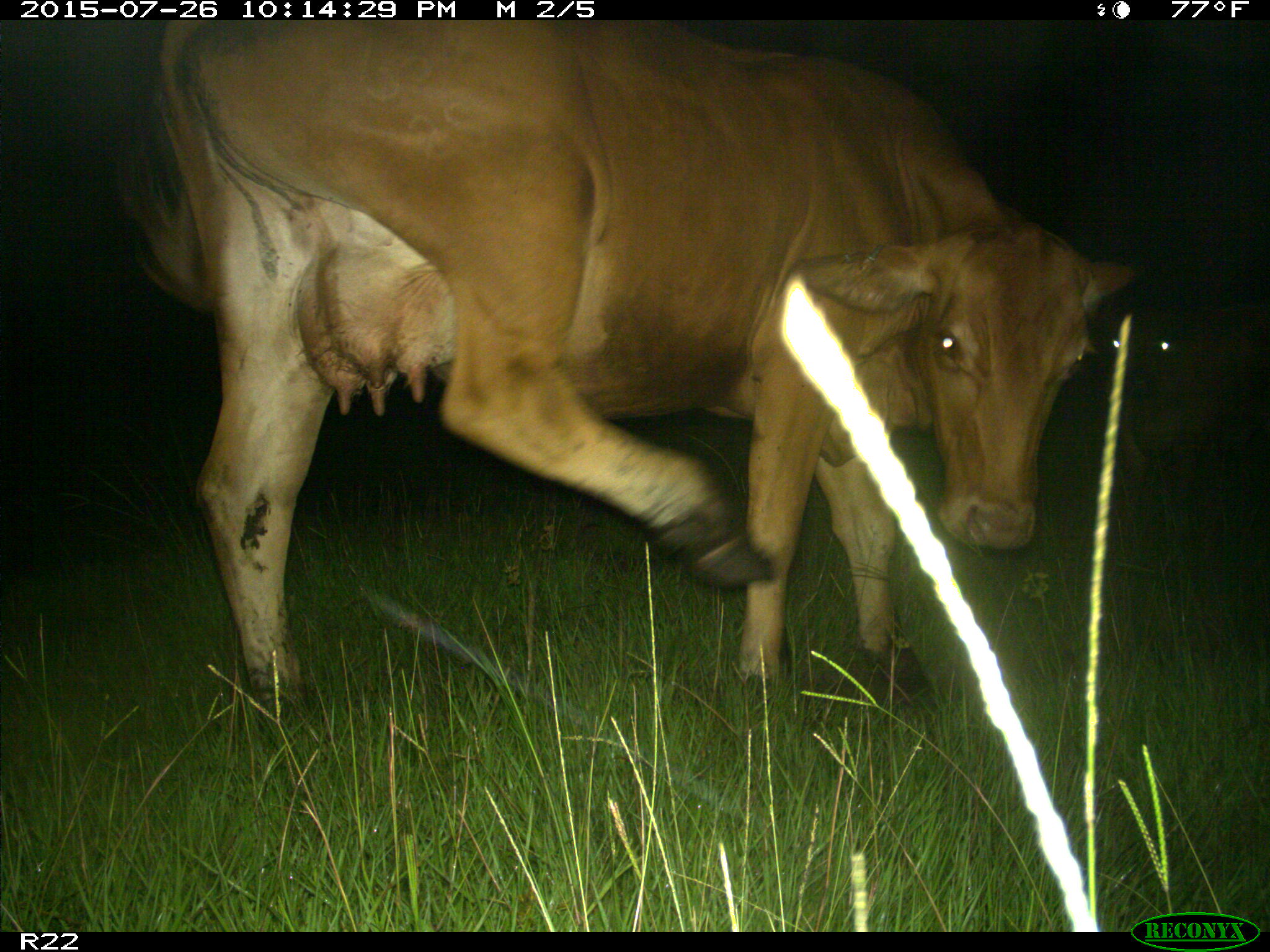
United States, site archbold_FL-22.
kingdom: Animalia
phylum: Chordata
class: Mammalia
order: Artiodactyla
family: Bovidae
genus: Bos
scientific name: Bos taurus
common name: domestic cow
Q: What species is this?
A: Bos taurus (domestic cow).